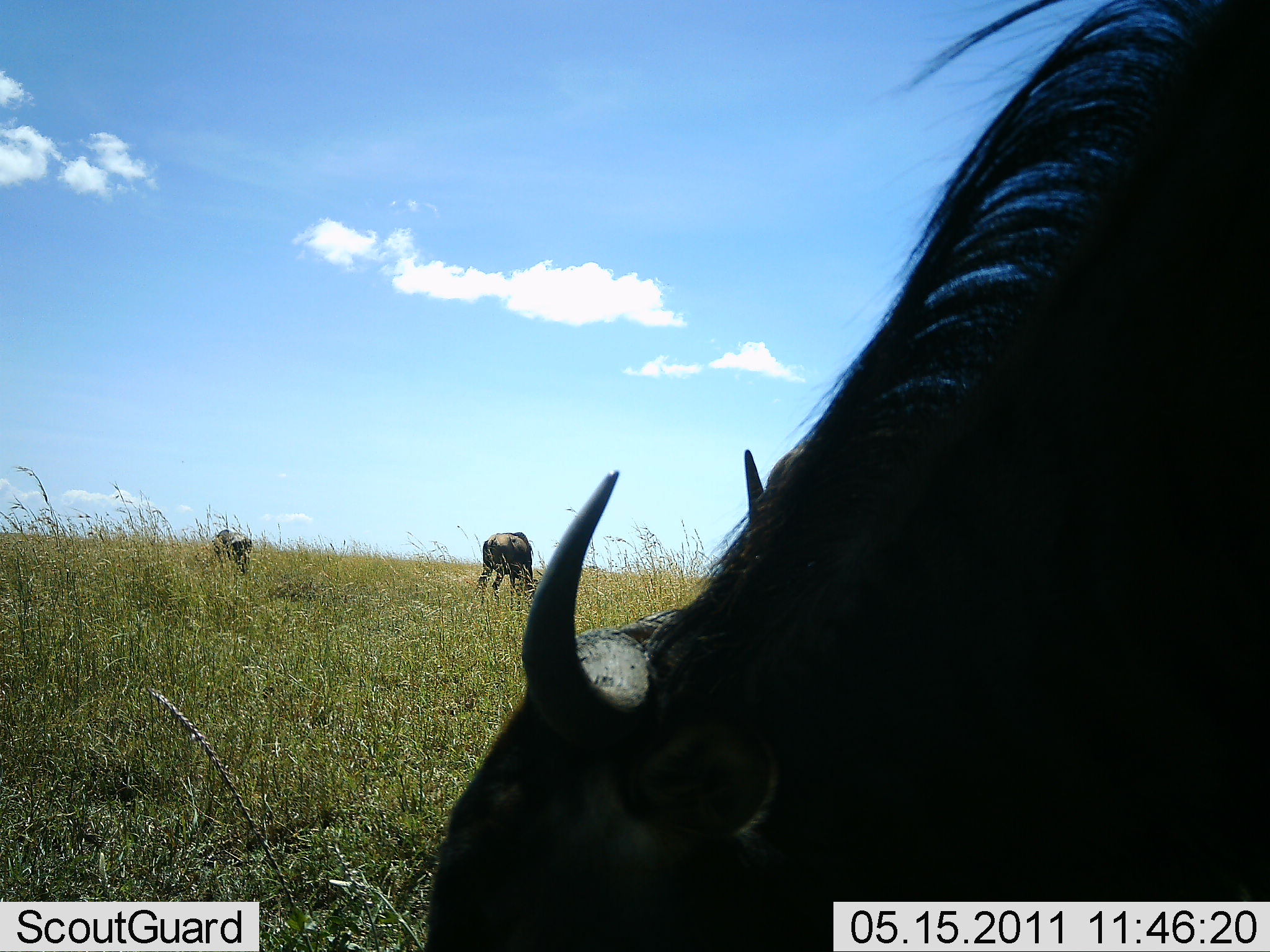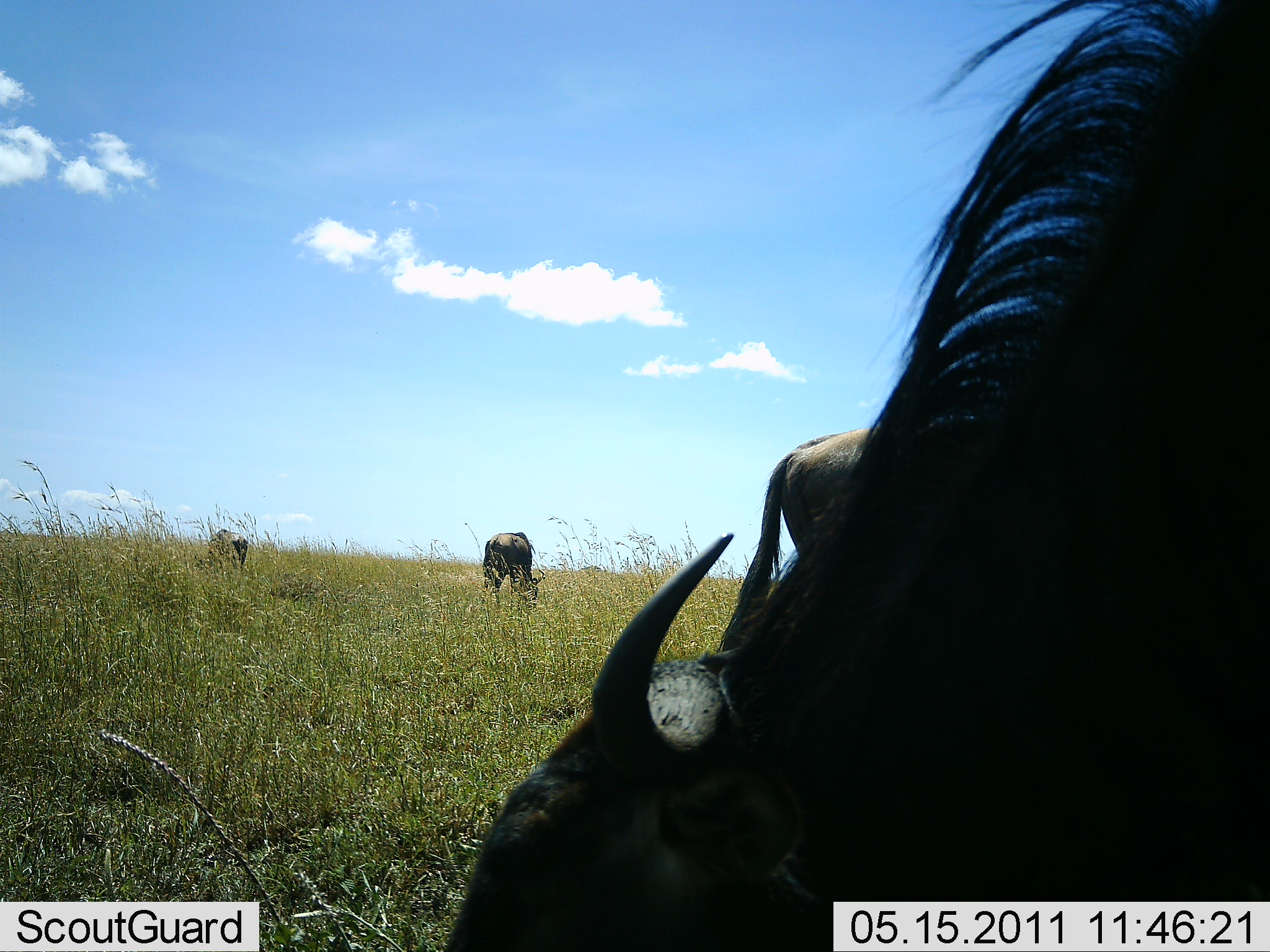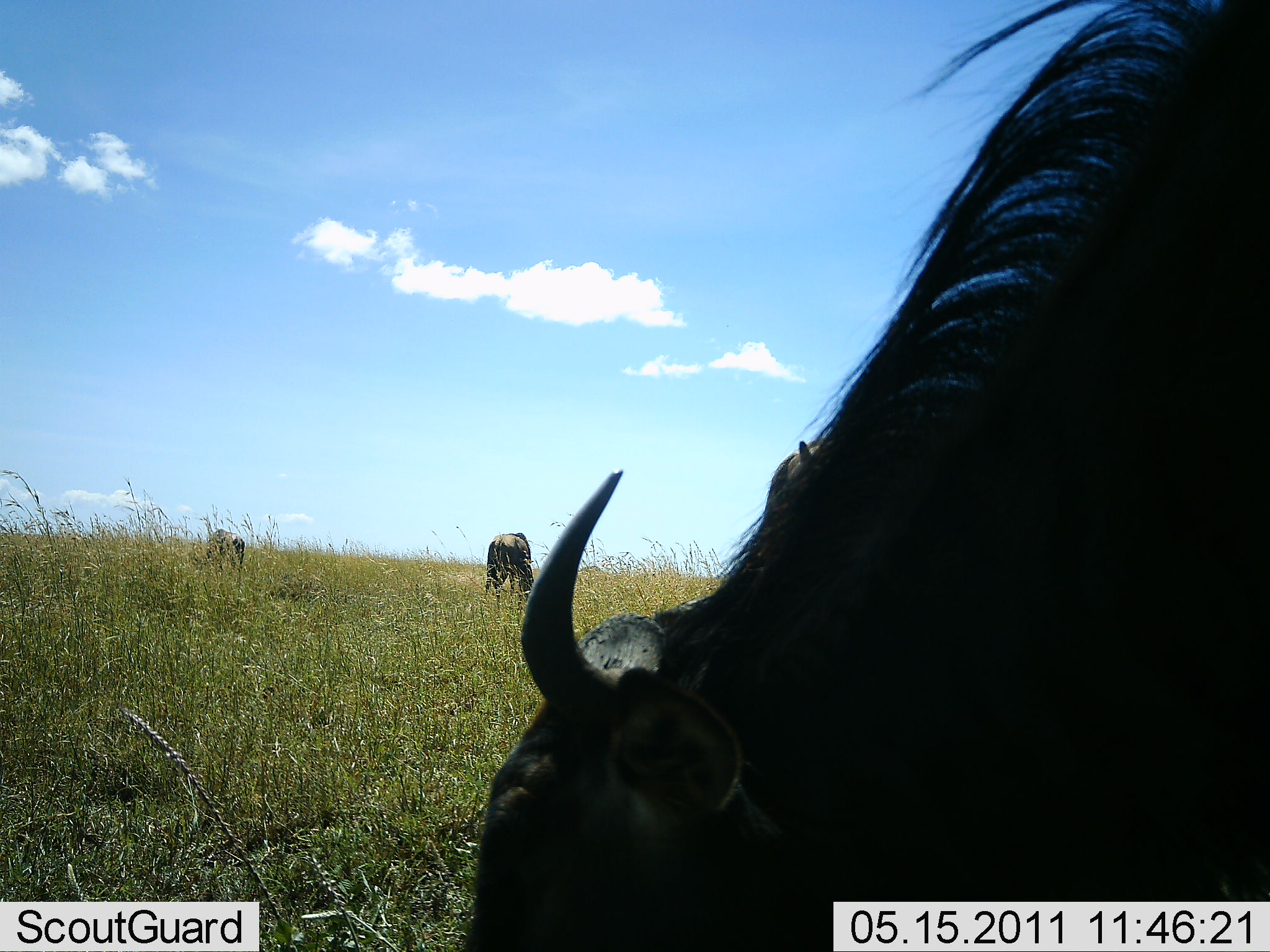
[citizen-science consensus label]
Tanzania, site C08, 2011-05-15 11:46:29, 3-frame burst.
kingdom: Animalia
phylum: Chordata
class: Mammalia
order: Artiodactyla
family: Bovidae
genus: Connochaetes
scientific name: Connochaetes taurinus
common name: blue wildebeest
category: wildebeest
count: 4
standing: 33%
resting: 0%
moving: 17%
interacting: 0%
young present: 0%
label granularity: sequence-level